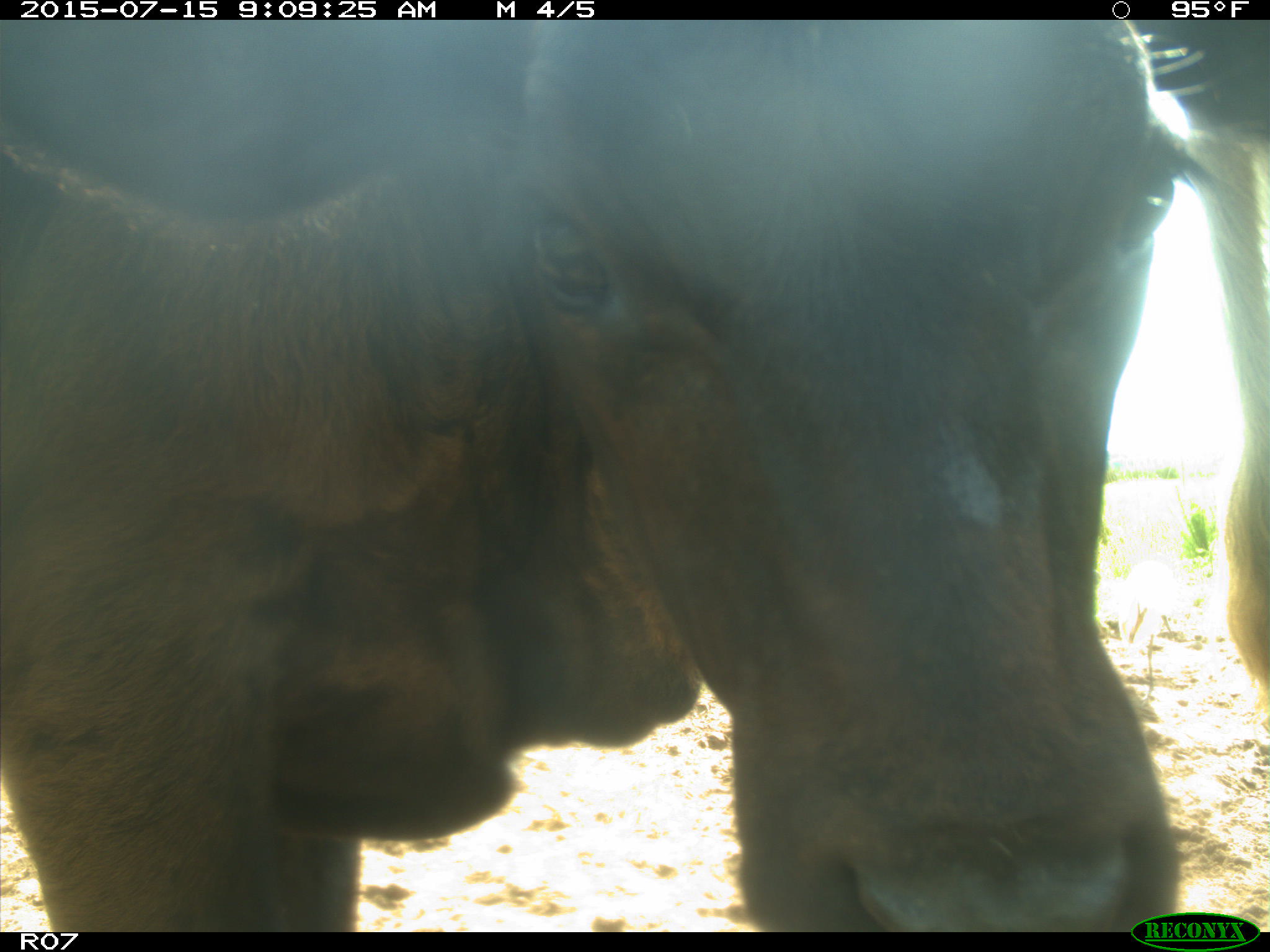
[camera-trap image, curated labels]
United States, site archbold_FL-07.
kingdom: Animalia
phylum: Chordata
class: Mammalia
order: Artiodactyla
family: Bovidae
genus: Bos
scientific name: Bos taurus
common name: domestic cow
Bos taurus (domestic cow).